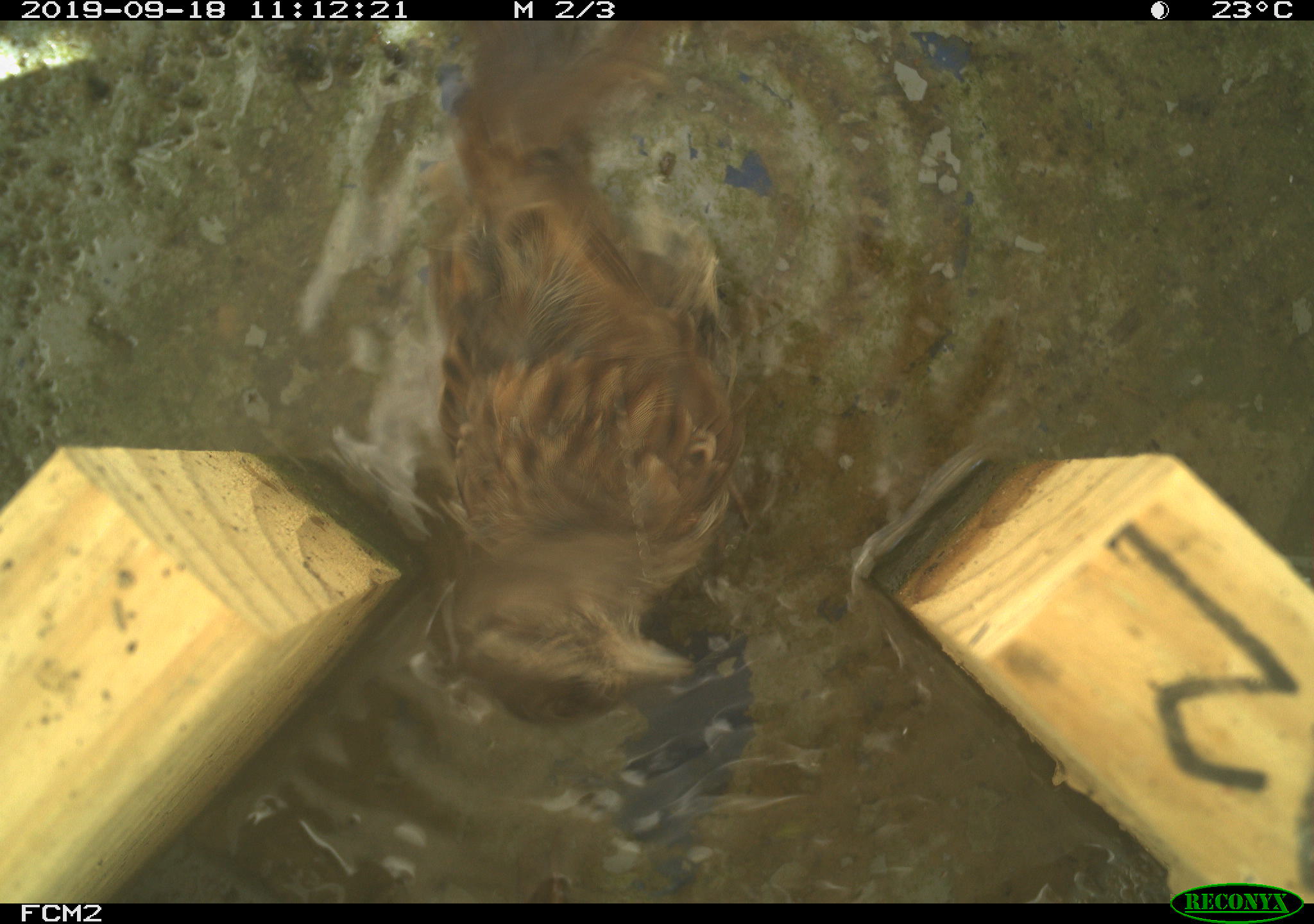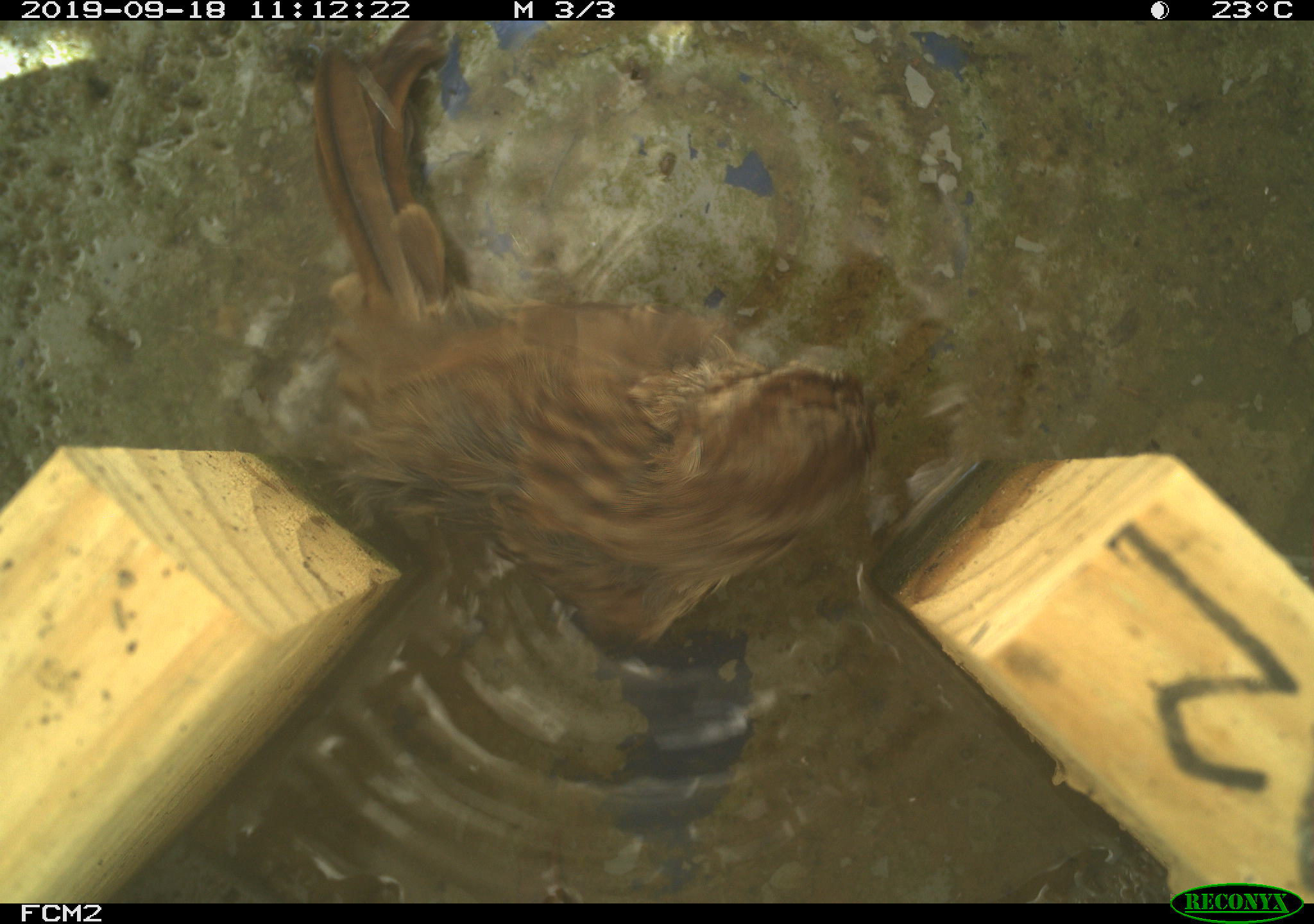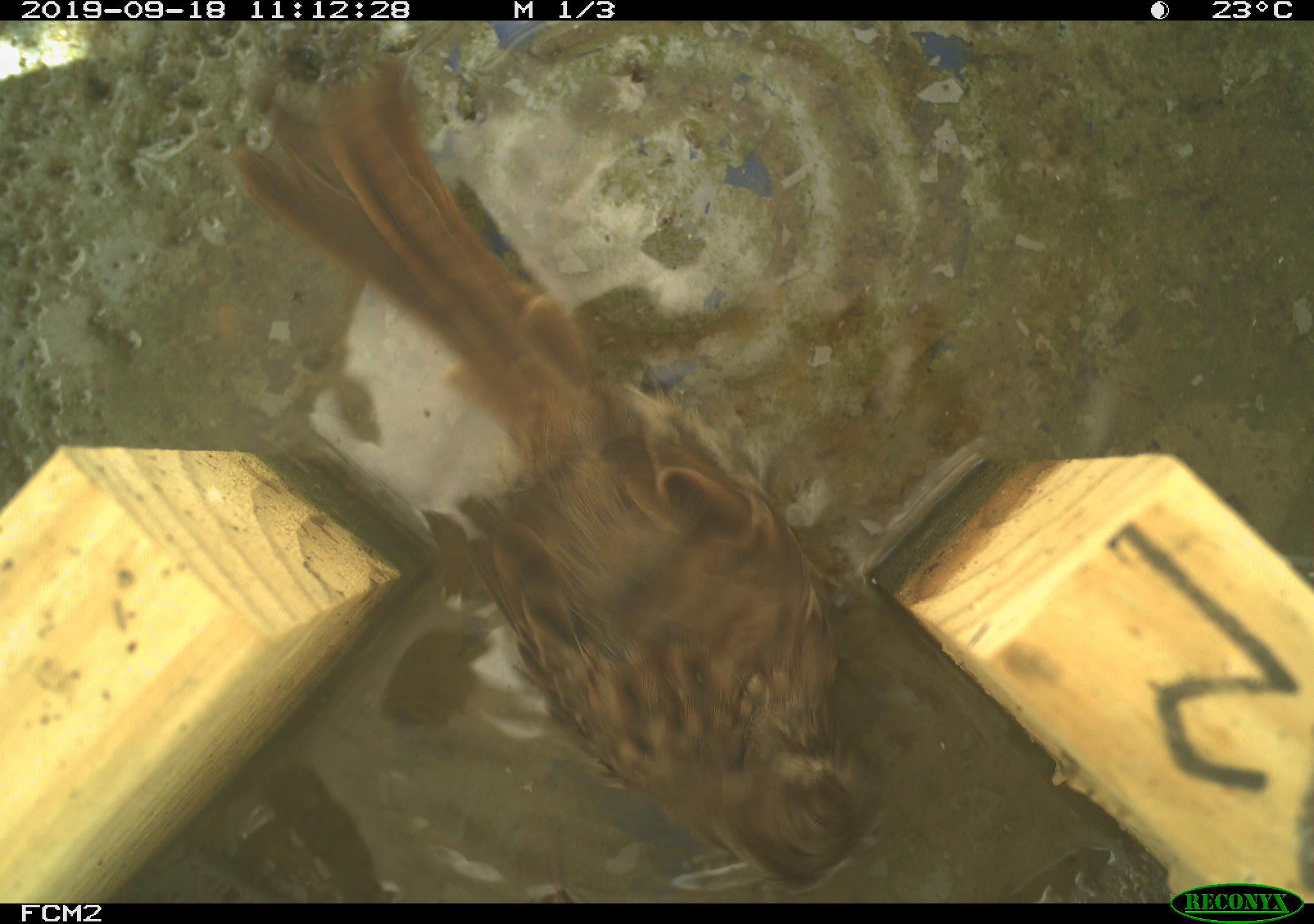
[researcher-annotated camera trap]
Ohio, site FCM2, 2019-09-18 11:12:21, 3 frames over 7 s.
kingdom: Animalia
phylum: Chordata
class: Aves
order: Passeriformes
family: Passerellidae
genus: Melospiza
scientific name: Melospiza melodia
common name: song sparrow